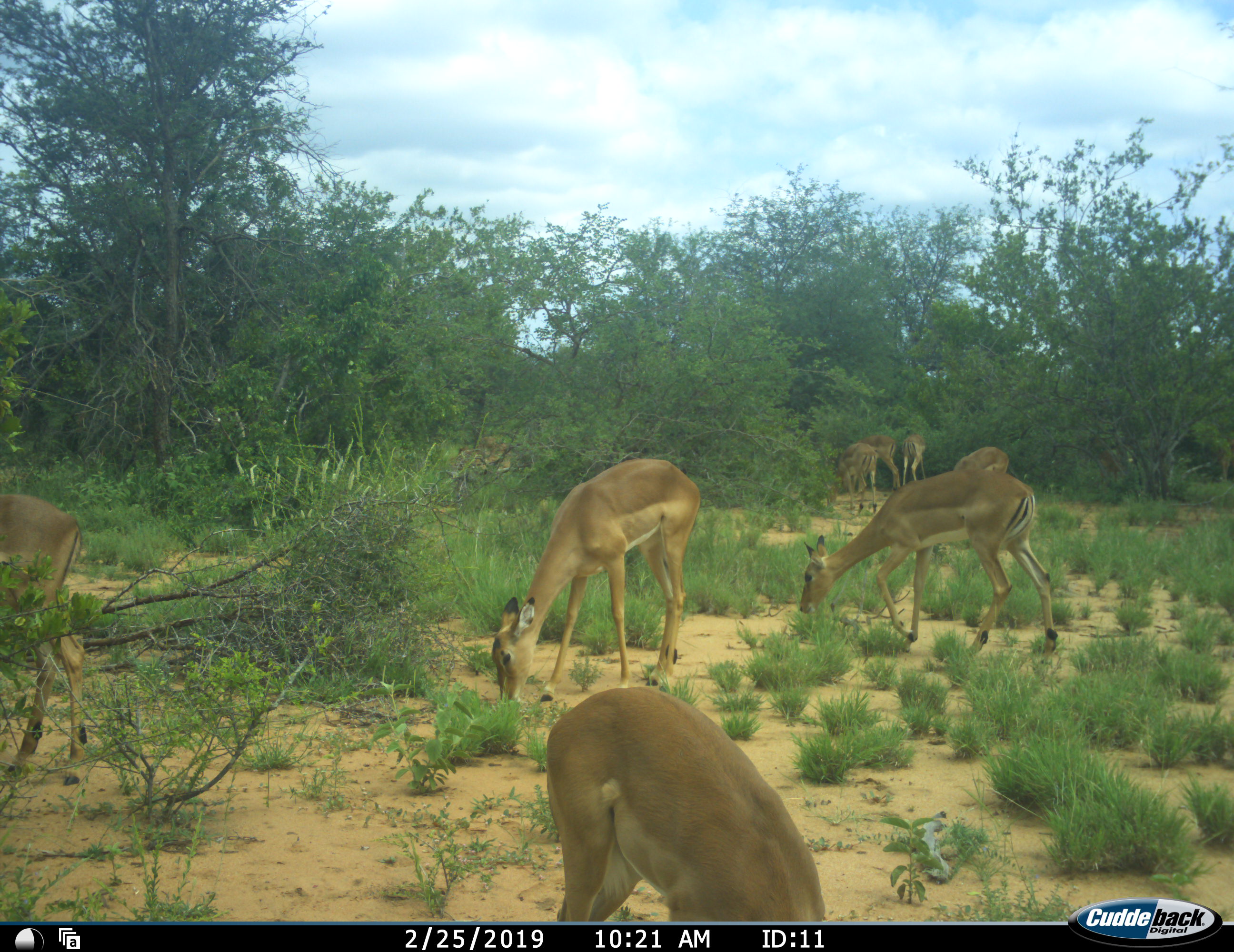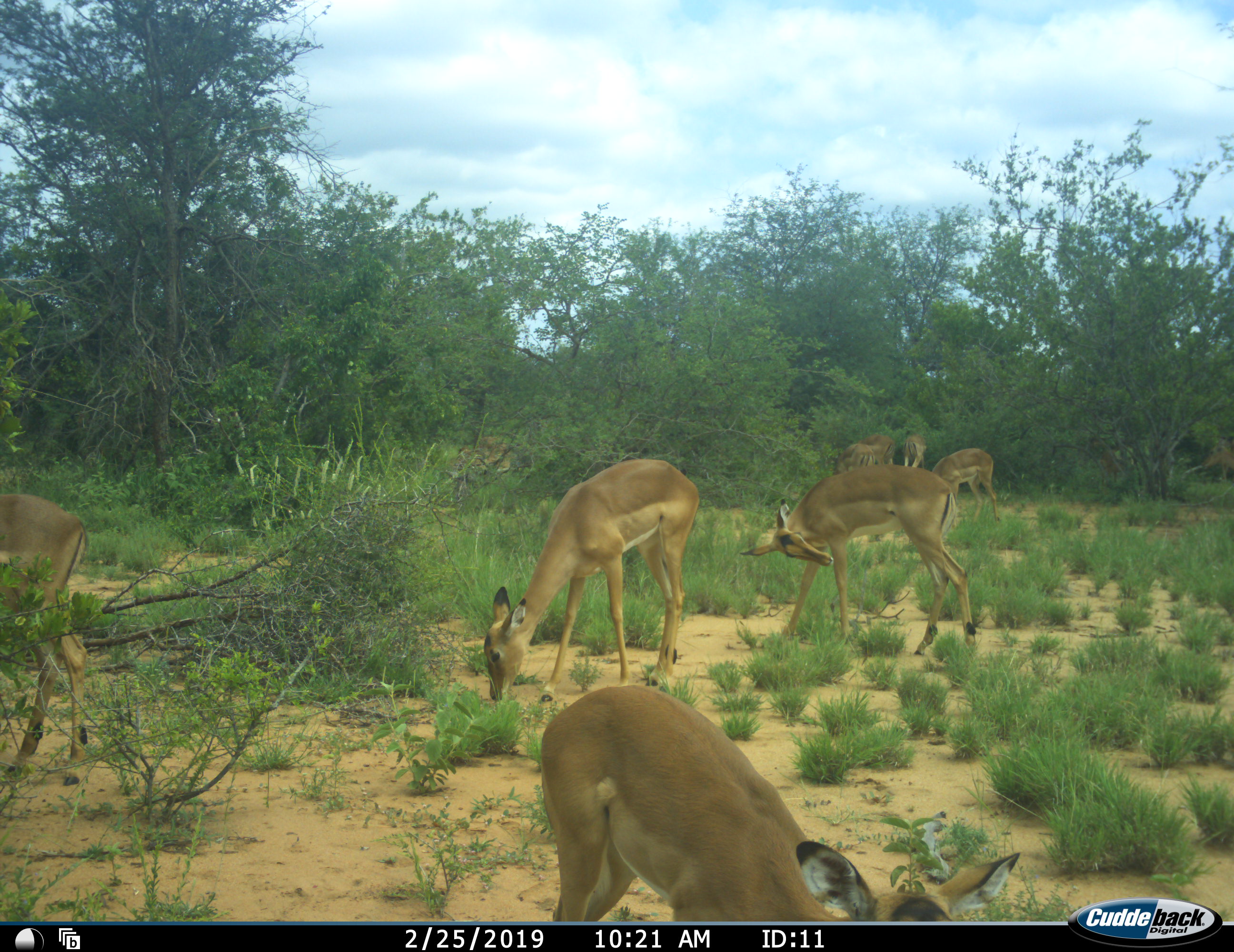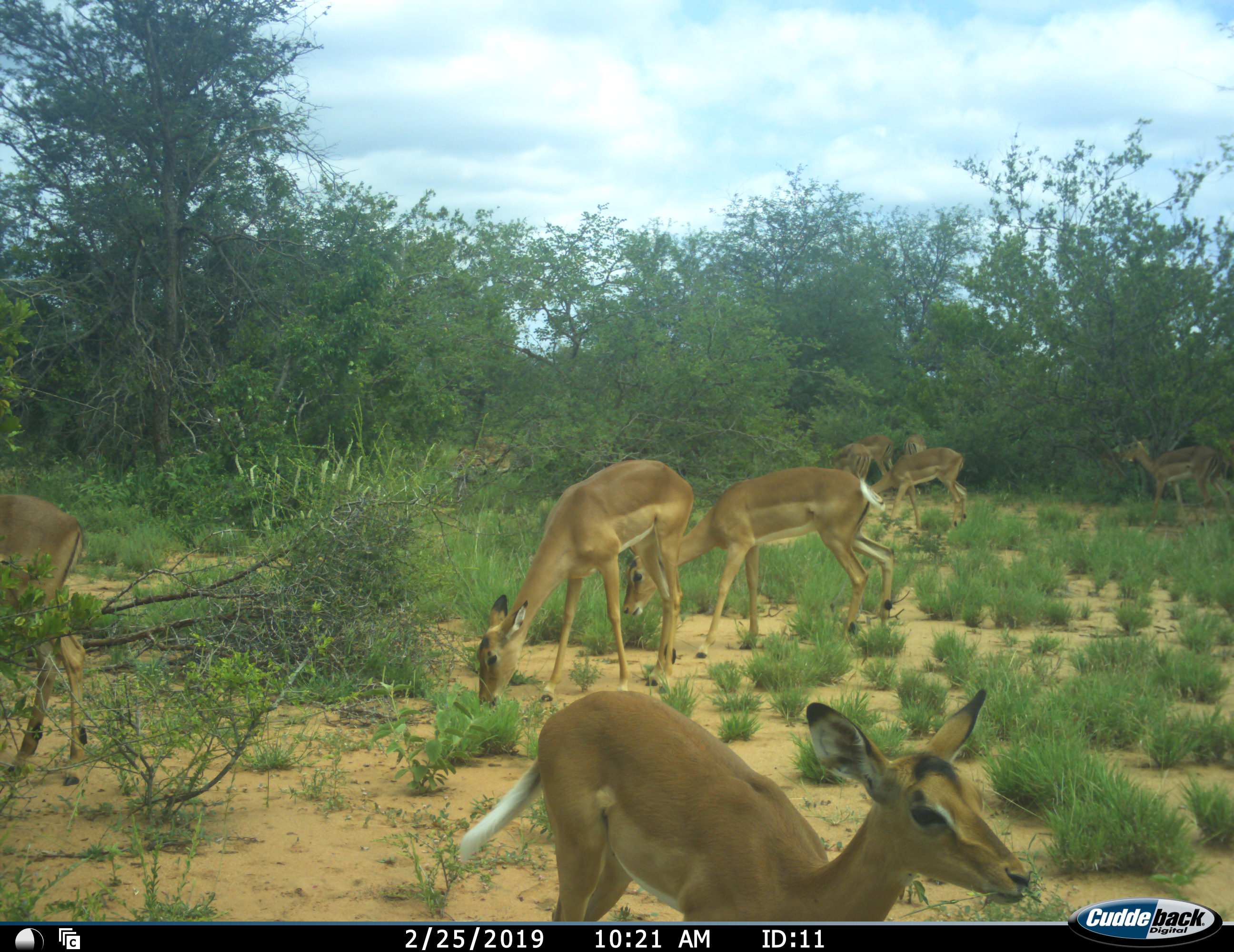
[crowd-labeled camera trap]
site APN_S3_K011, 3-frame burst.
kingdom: Animalia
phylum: Chordata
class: Mammalia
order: Artiodactyla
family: Bovidae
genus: Aepyceros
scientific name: Aepyceros melampus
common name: impala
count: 9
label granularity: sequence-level